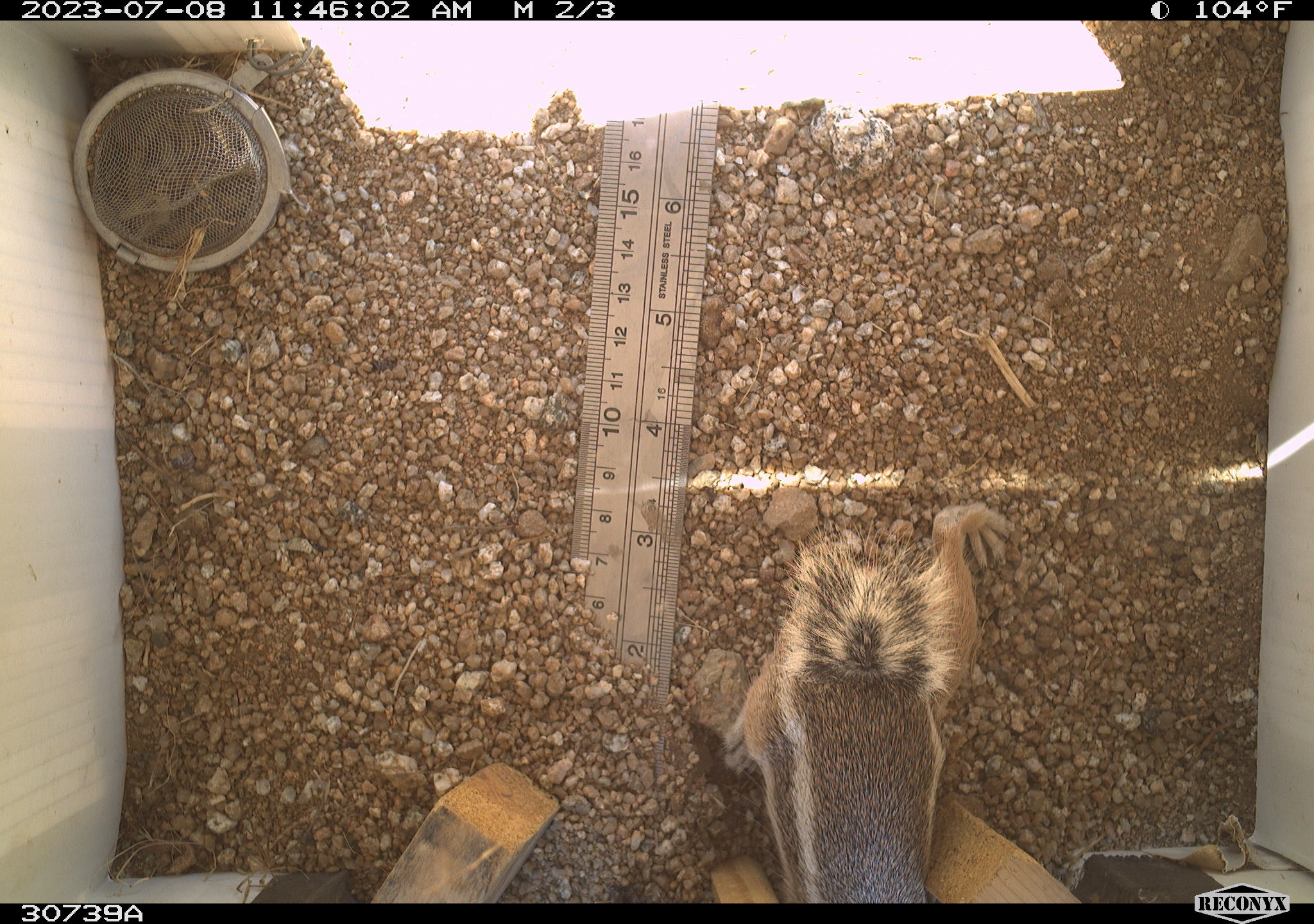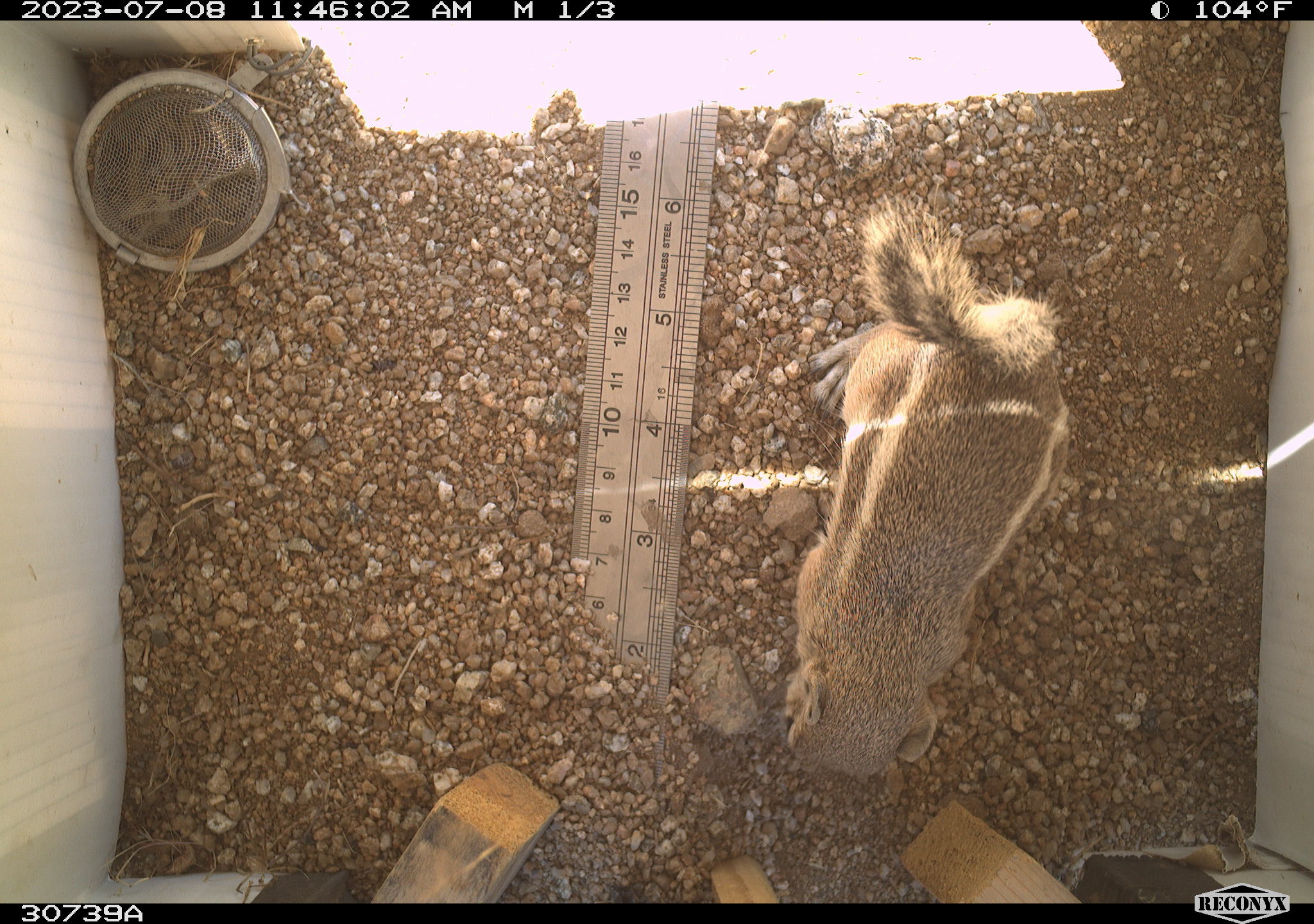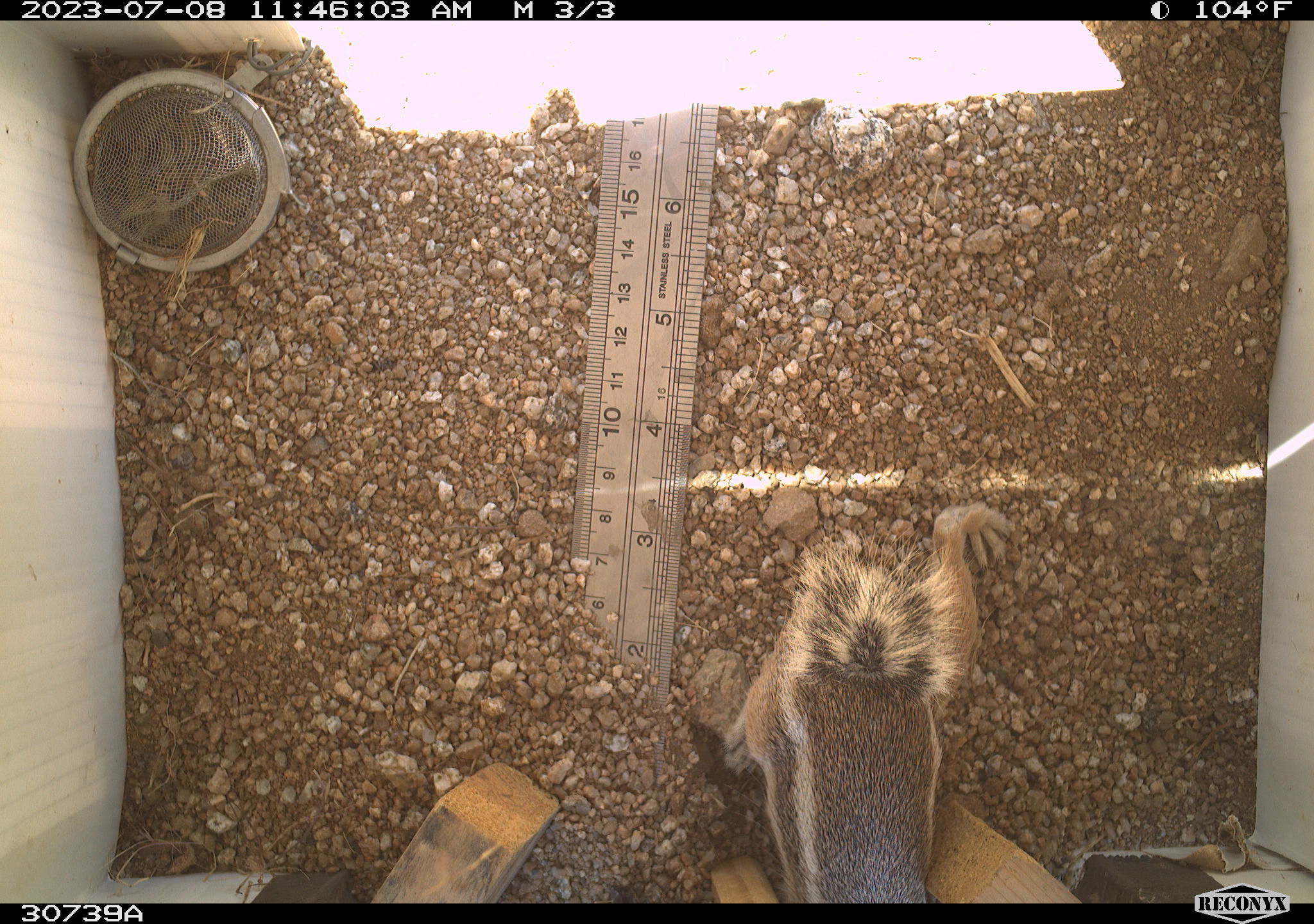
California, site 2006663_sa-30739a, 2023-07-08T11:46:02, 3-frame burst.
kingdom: Animalia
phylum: Chordata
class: Mammalia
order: Rodentia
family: Sciuridae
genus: Ammospermophilus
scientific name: Ammospermophilus leucurus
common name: white-tailed antelope squirrel